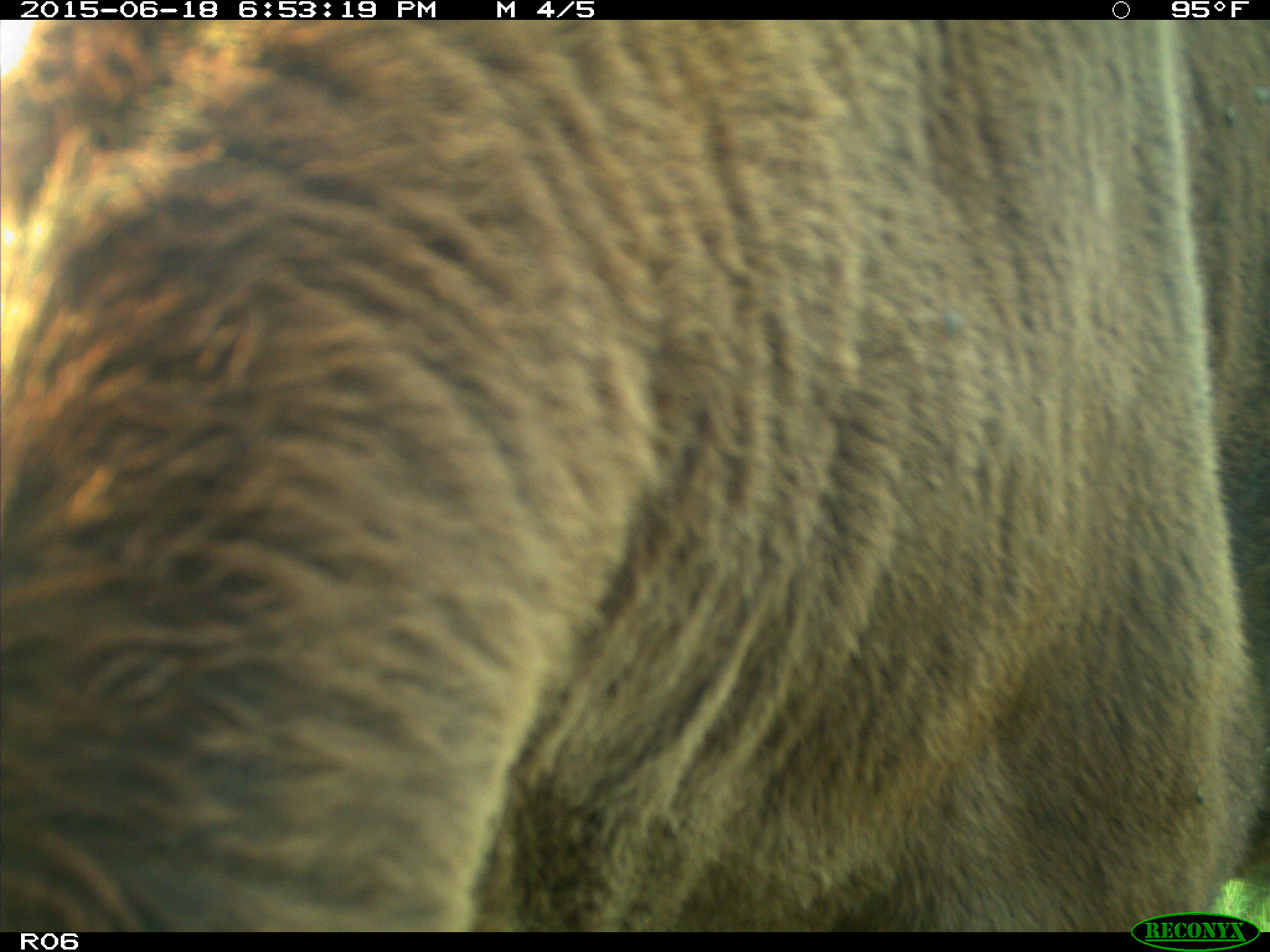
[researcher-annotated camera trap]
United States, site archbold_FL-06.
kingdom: Animalia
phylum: Chordata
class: Mammalia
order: Artiodactyla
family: Bovidae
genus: Bos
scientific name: Bos taurus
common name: domestic cow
Bos taurus (domestic cow).